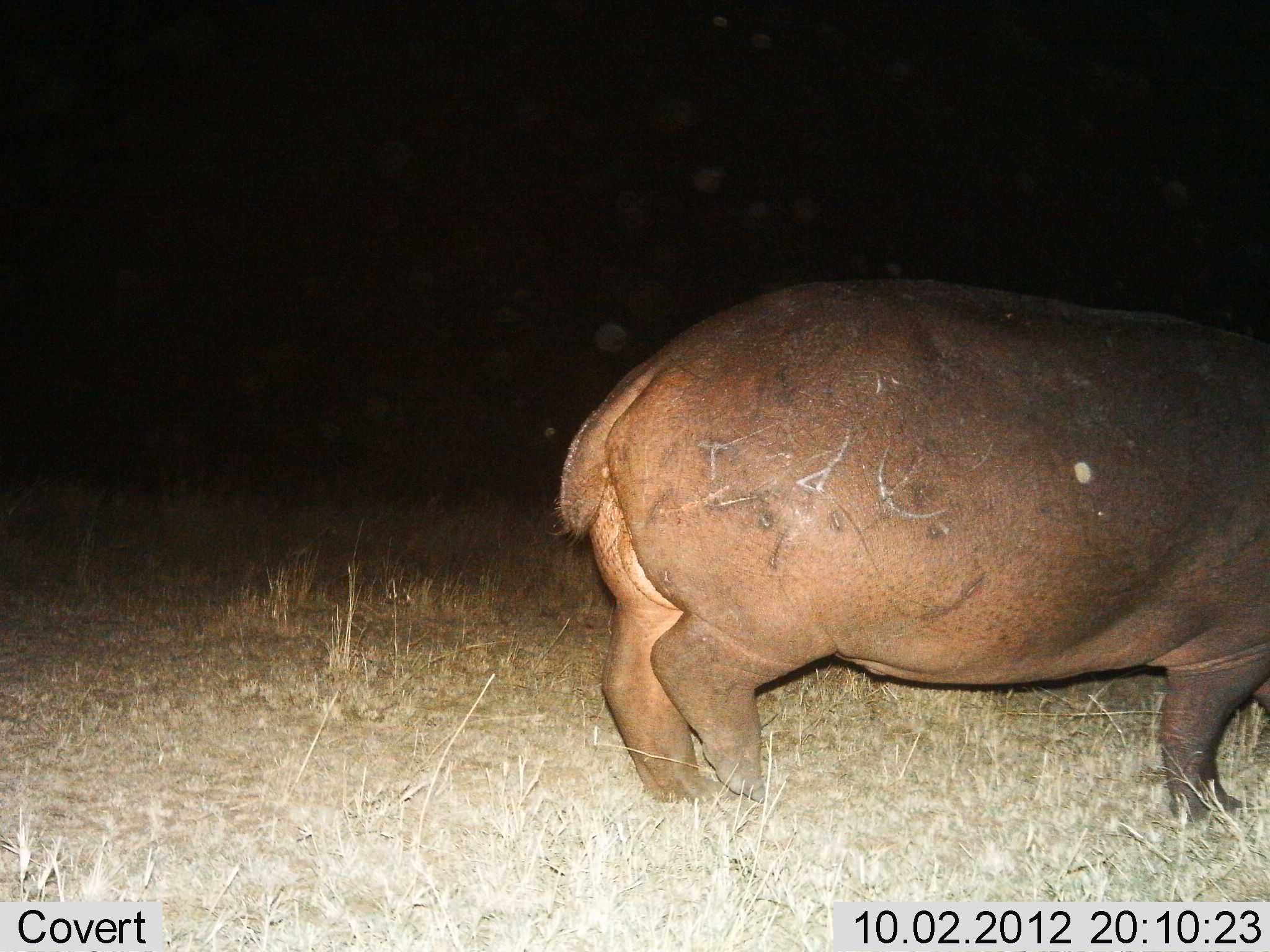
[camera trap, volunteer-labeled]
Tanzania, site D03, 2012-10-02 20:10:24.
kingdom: Animalia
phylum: Chordata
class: Mammalia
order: Artiodactyla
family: Hippopotamidae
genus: Hippopotamus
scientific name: Hippopotamus amphibius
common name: hippopotamus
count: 1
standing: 40%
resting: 0%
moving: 70%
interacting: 0%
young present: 0%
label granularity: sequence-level